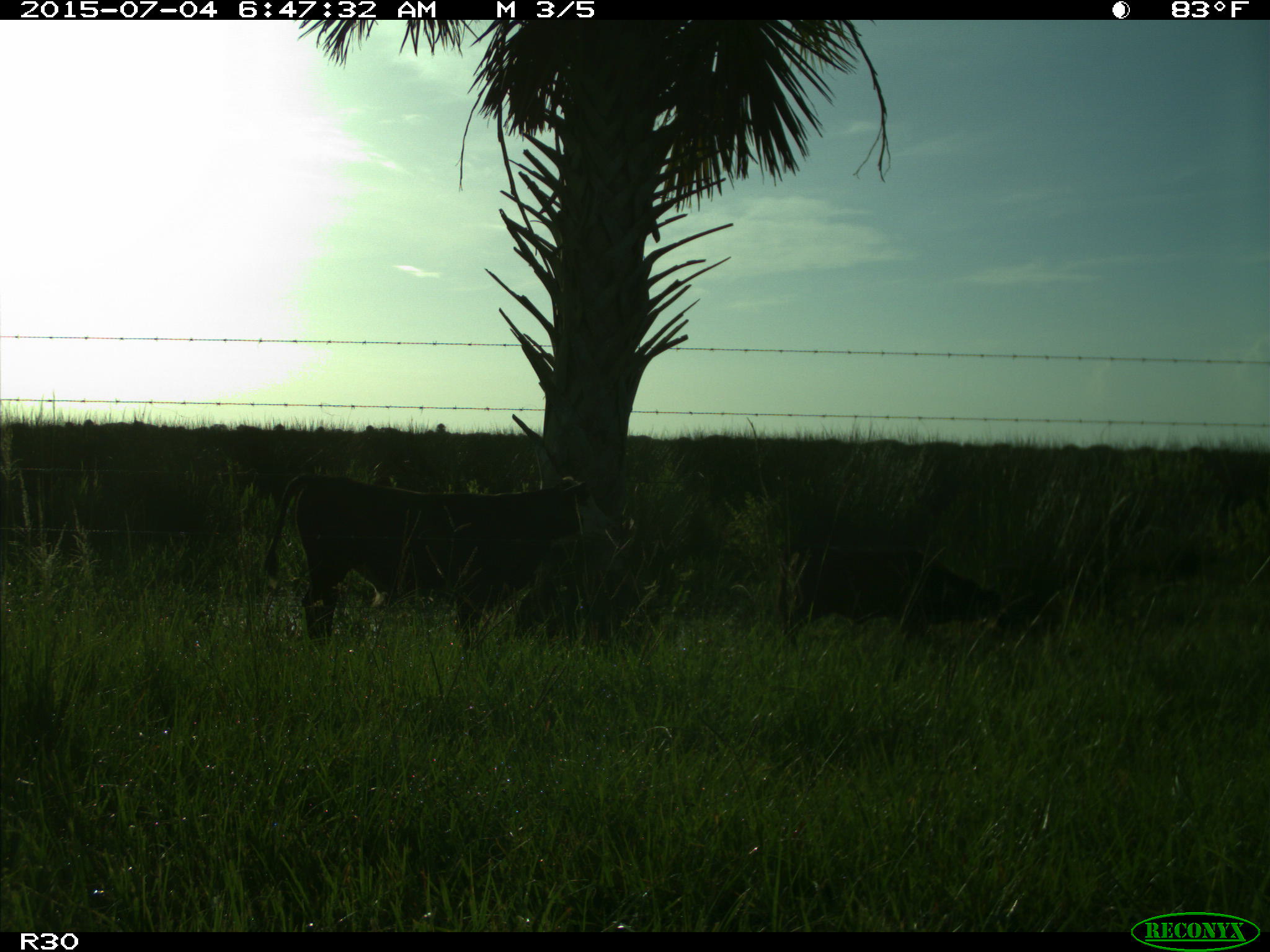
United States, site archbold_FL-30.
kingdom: Animalia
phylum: Chordata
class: Mammalia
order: Artiodactyla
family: Bovidae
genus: Bos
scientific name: Bos taurus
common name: domestic cow